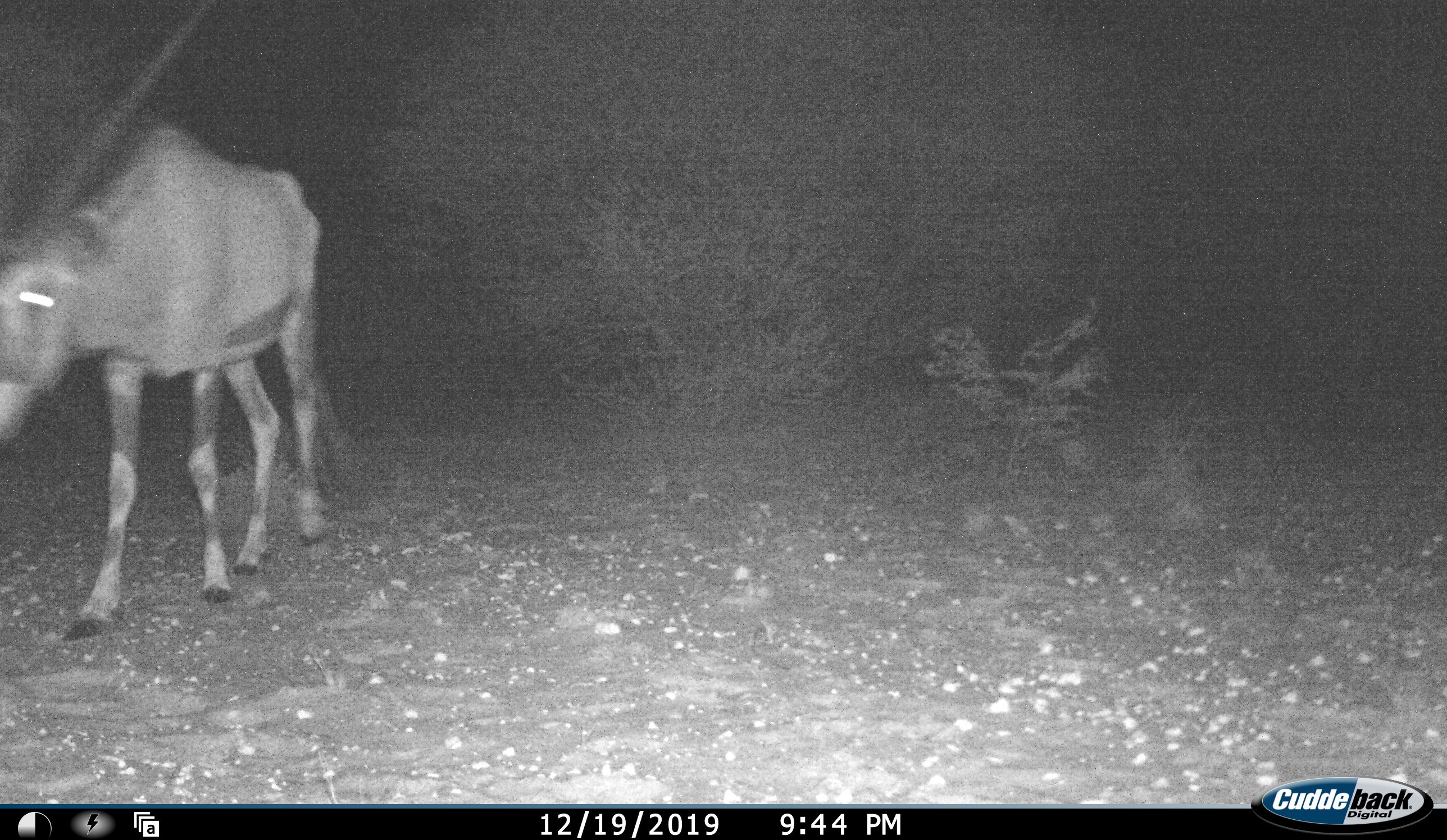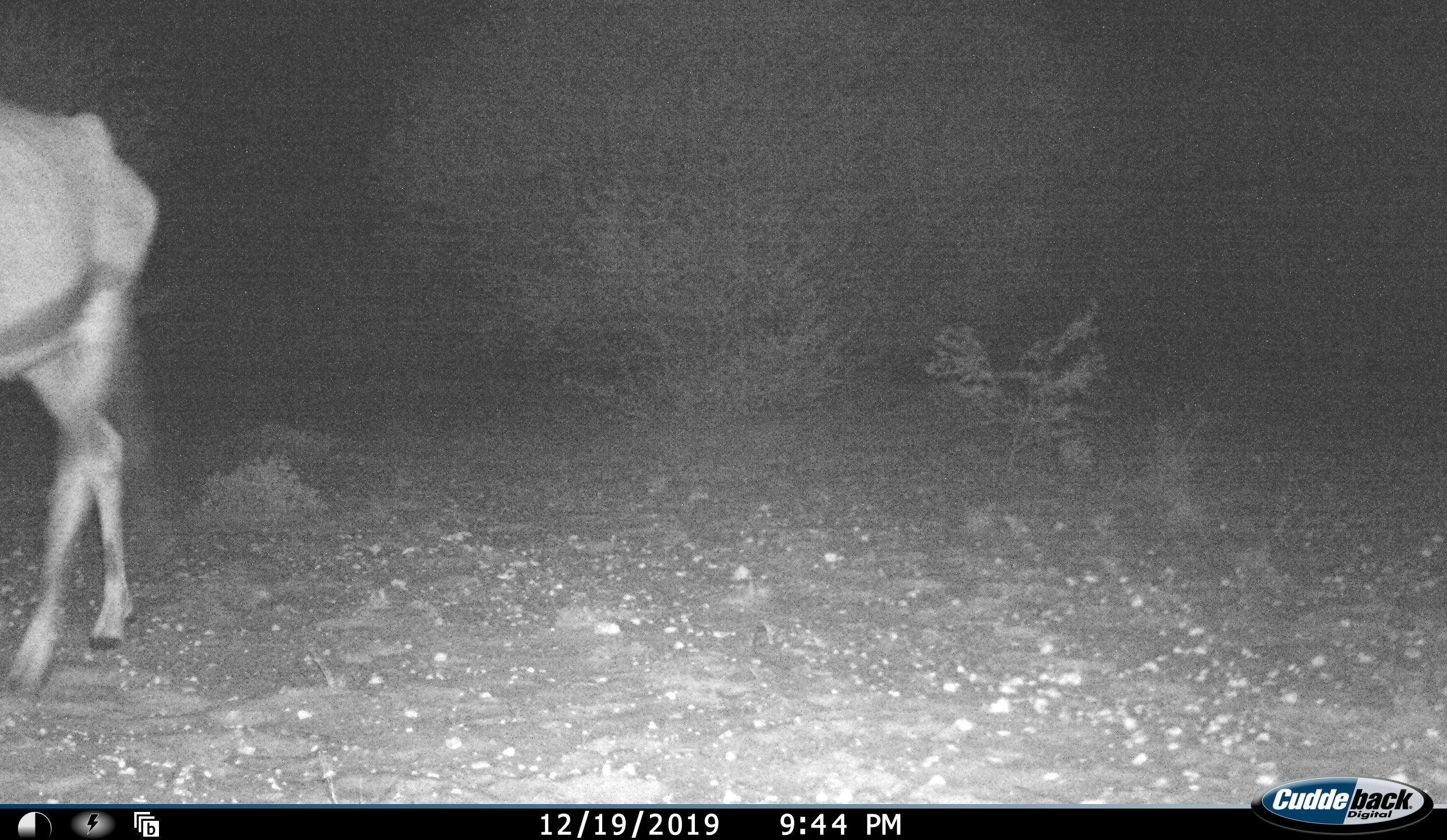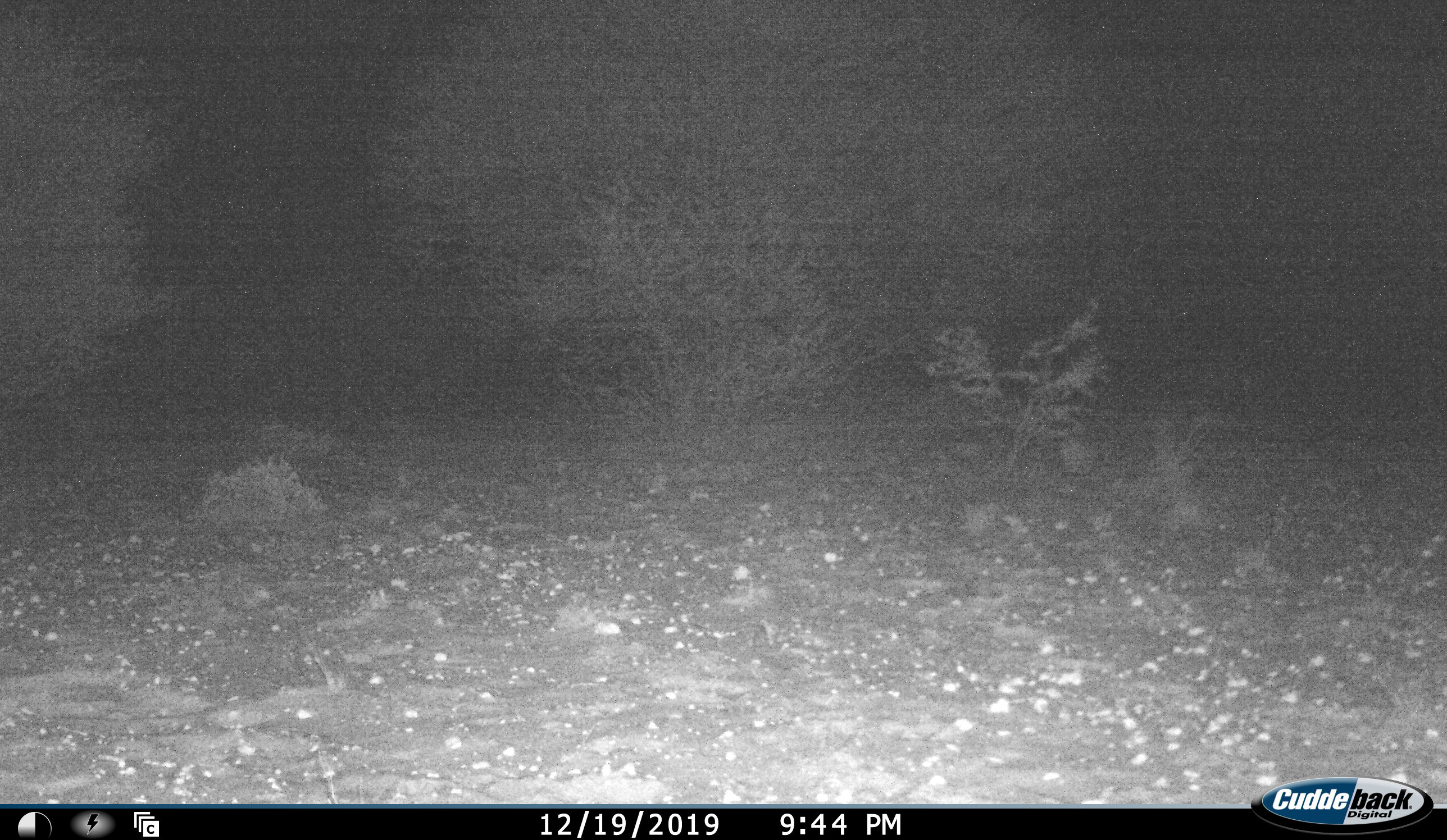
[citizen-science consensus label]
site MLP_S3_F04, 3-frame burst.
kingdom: Animalia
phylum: Chordata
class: Mammalia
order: Artiodactyla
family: Bovidae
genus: Oryx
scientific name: Oryx gazella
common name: gemsbok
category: oryx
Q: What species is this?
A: Oryx (gemsbok) (Oryx gazella).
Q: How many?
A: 1.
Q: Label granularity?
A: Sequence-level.